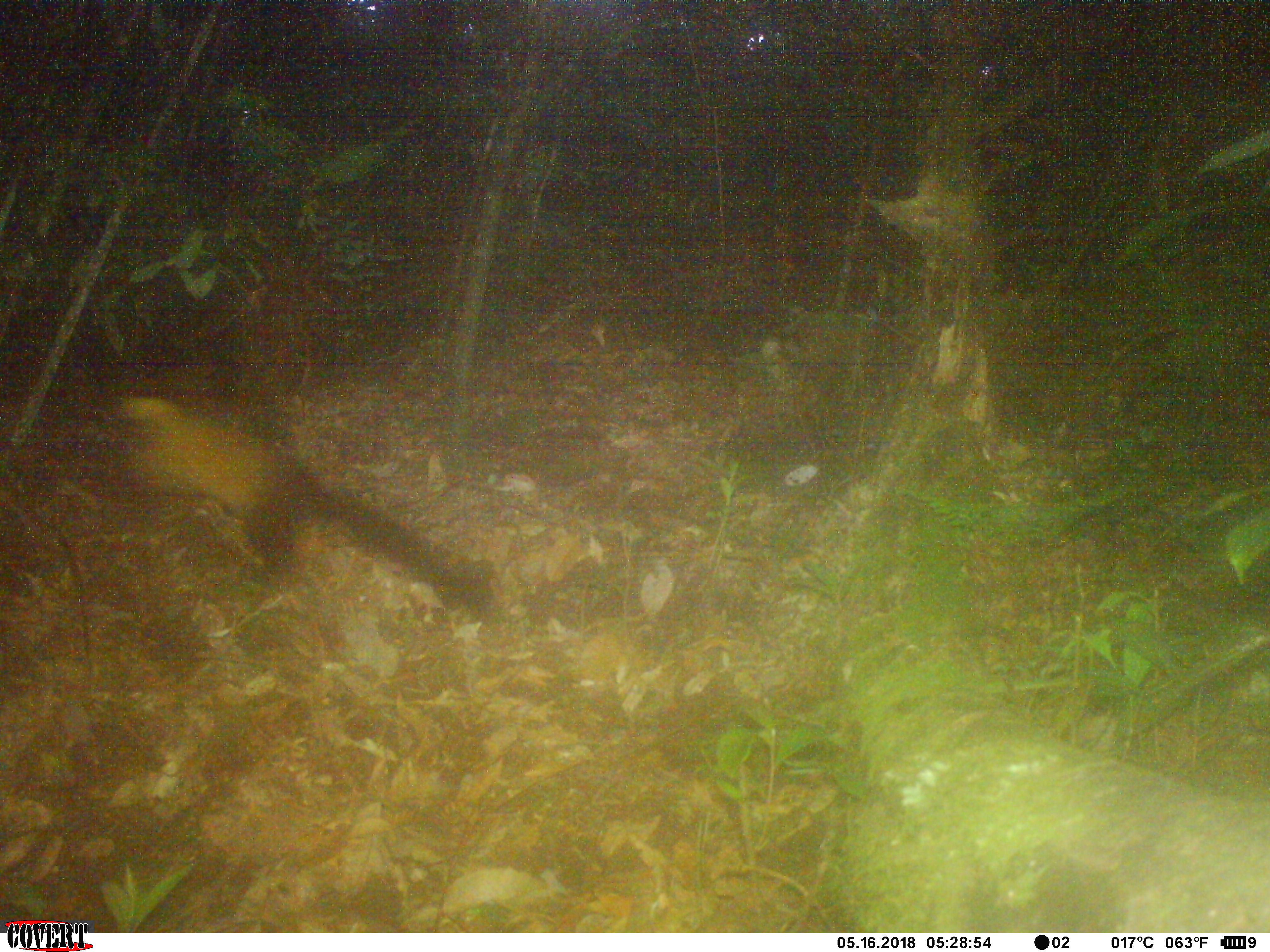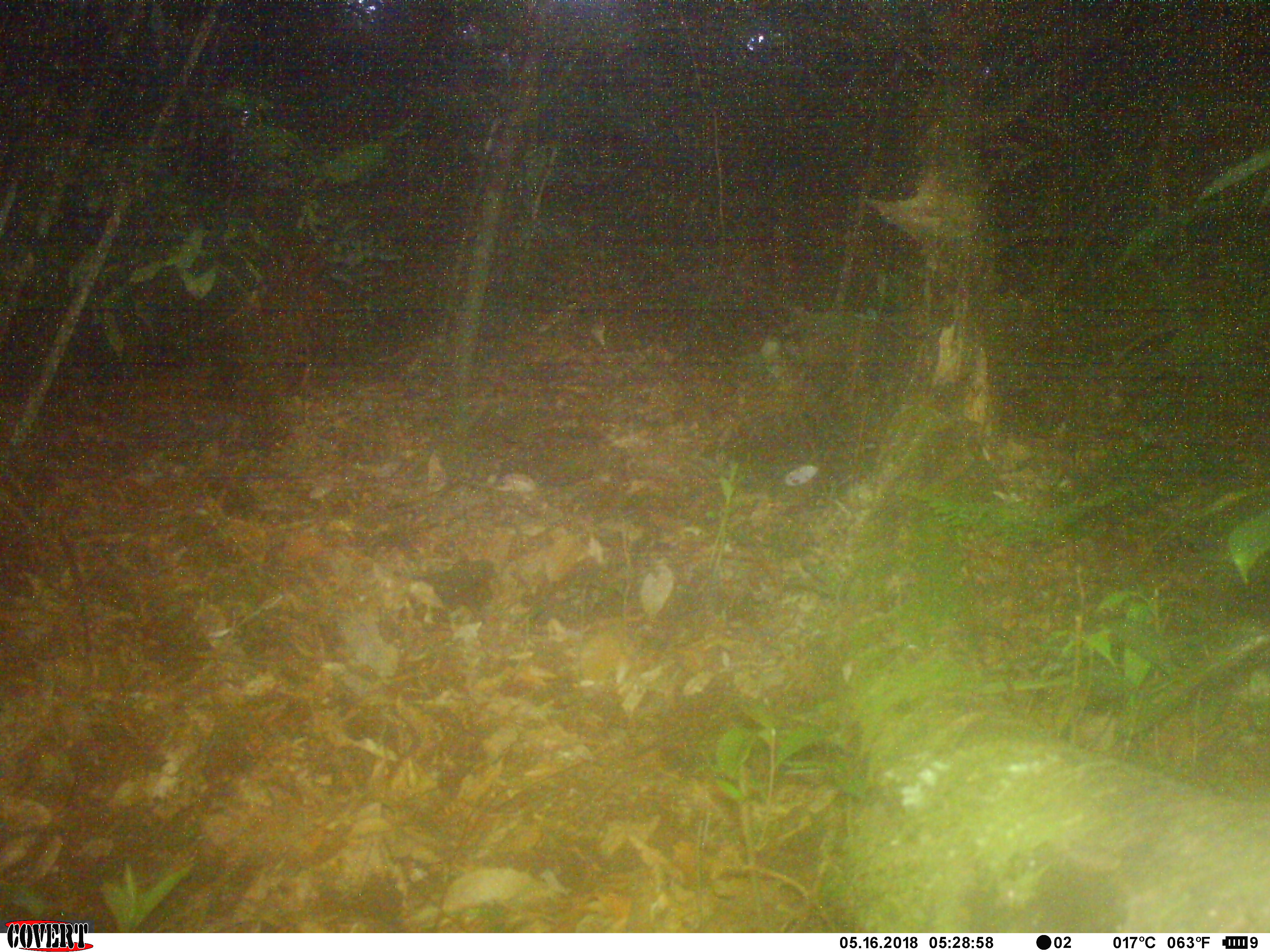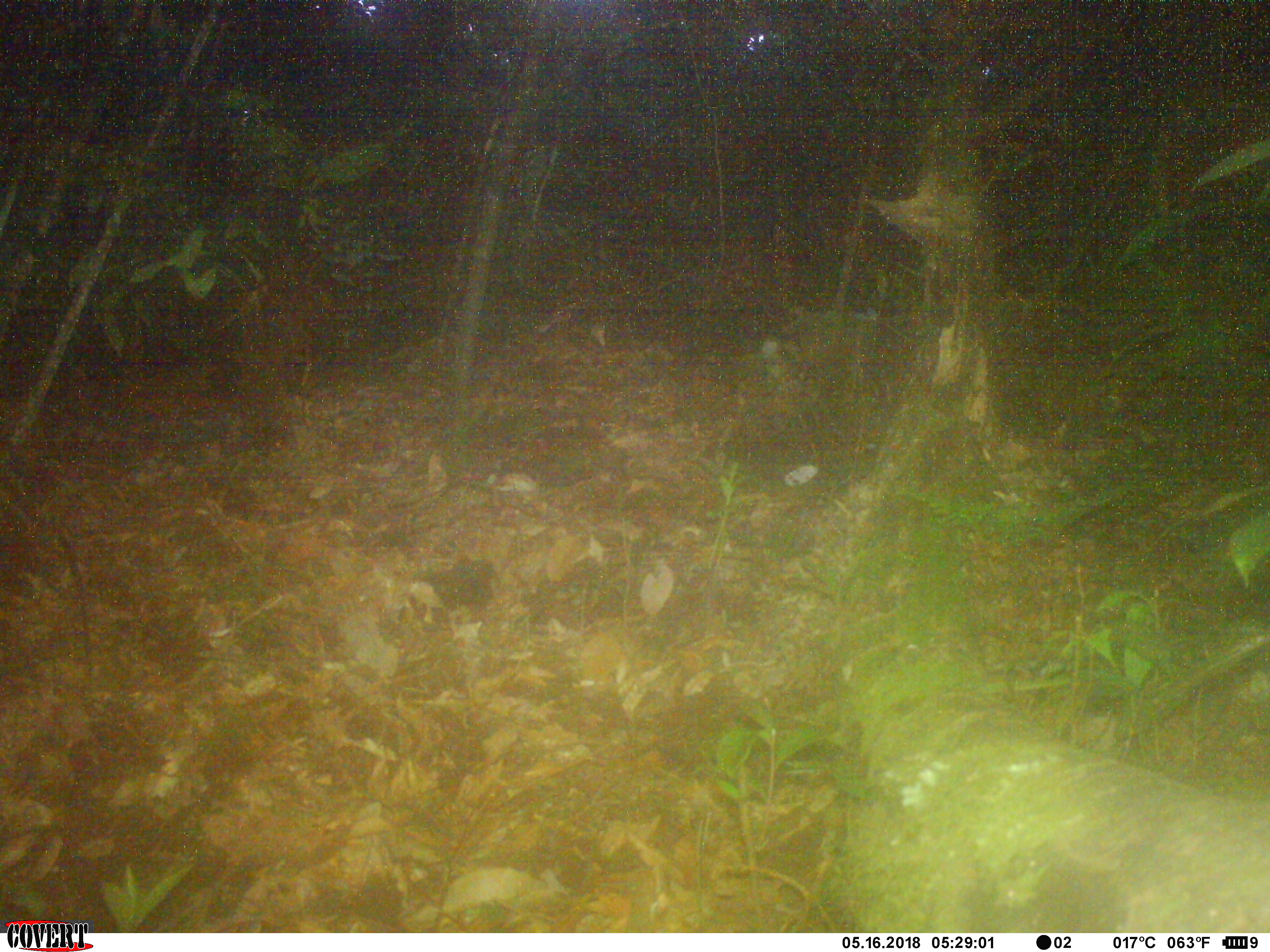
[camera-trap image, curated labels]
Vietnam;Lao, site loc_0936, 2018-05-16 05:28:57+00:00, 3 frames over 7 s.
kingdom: Animalia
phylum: Chordata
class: Mammalia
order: Carnivora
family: Mustelidae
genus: Martes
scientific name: Martes flavigula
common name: yellow-throated marten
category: yellow throated marten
Yellow throated marten (yellow-throated marten) (Martes flavigula). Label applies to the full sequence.